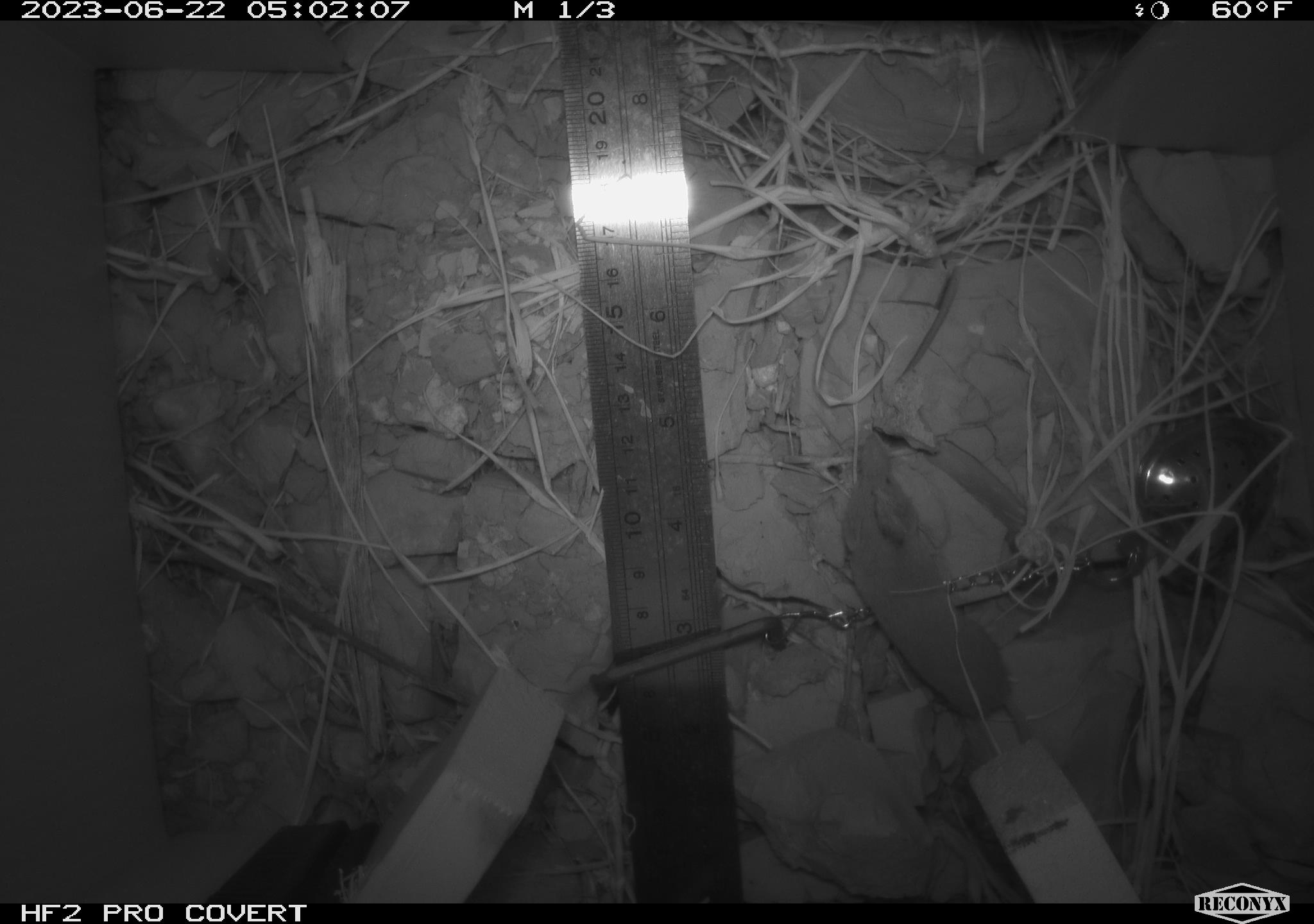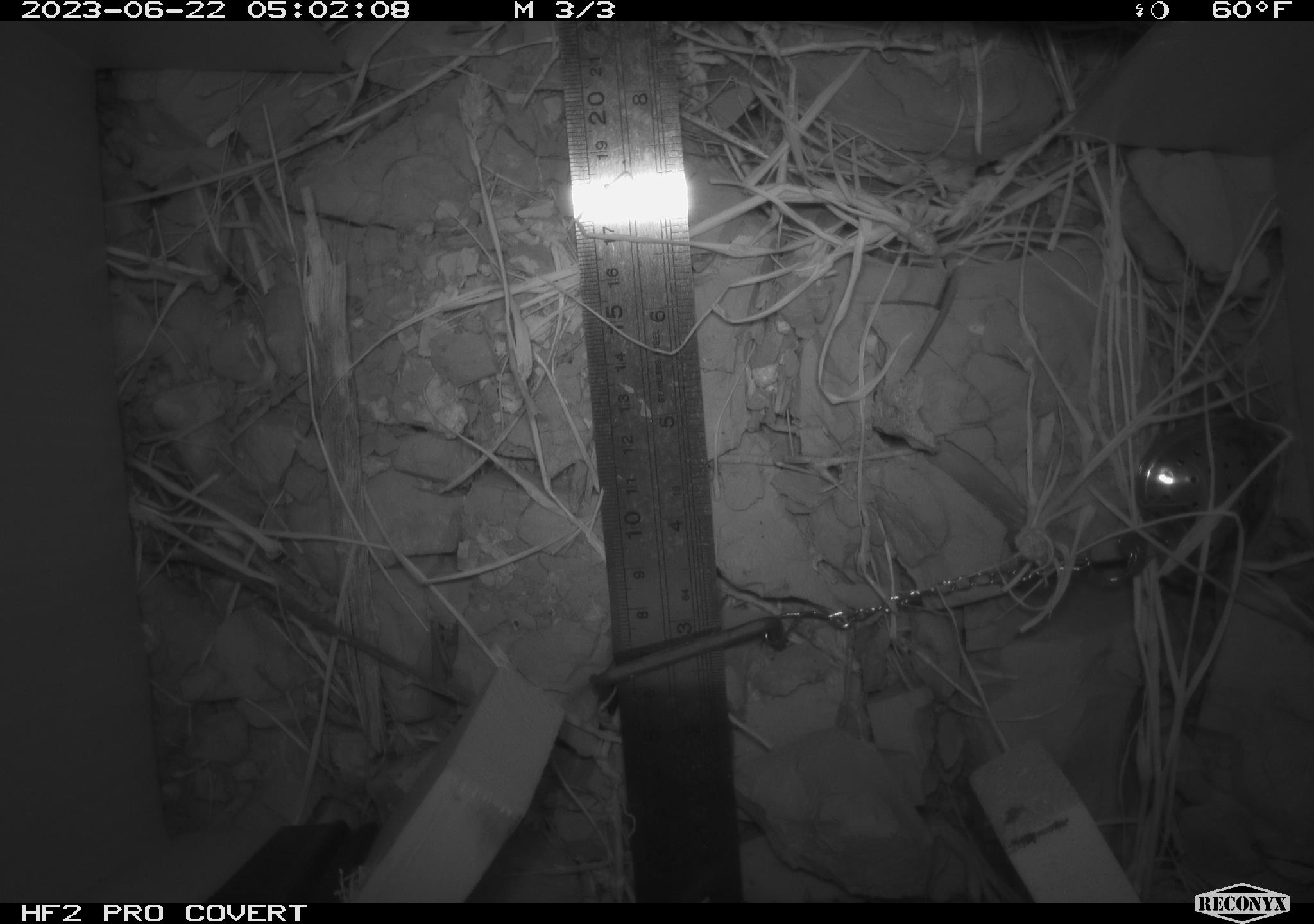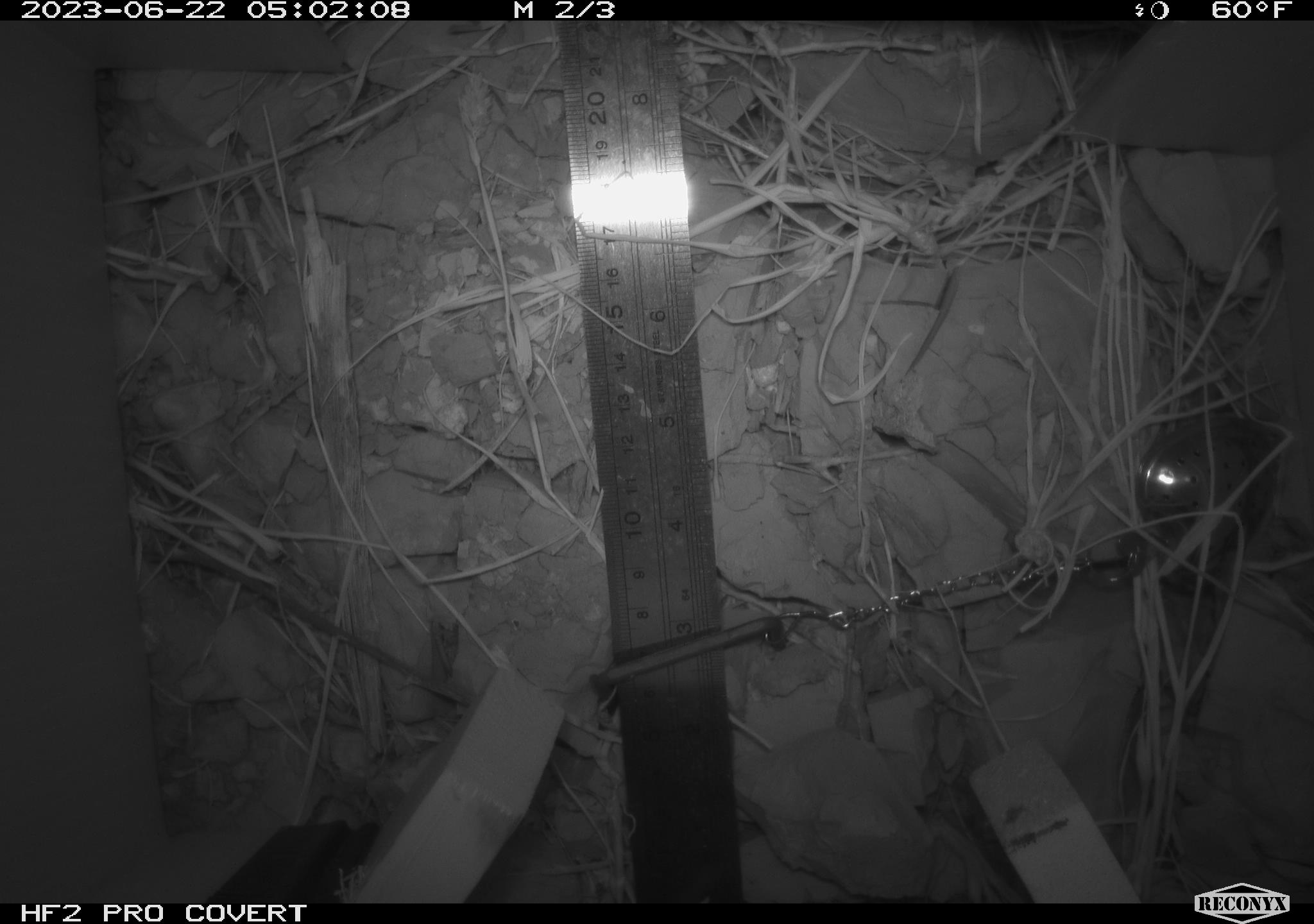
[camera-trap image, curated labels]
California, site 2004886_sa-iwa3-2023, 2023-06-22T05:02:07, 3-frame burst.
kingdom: Animalia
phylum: Chordata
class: Mammalia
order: Eulipotyphla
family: Soricidae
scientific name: Soricidae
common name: shrews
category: soricidae family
Soricidae family (shrews) (Soricidae).